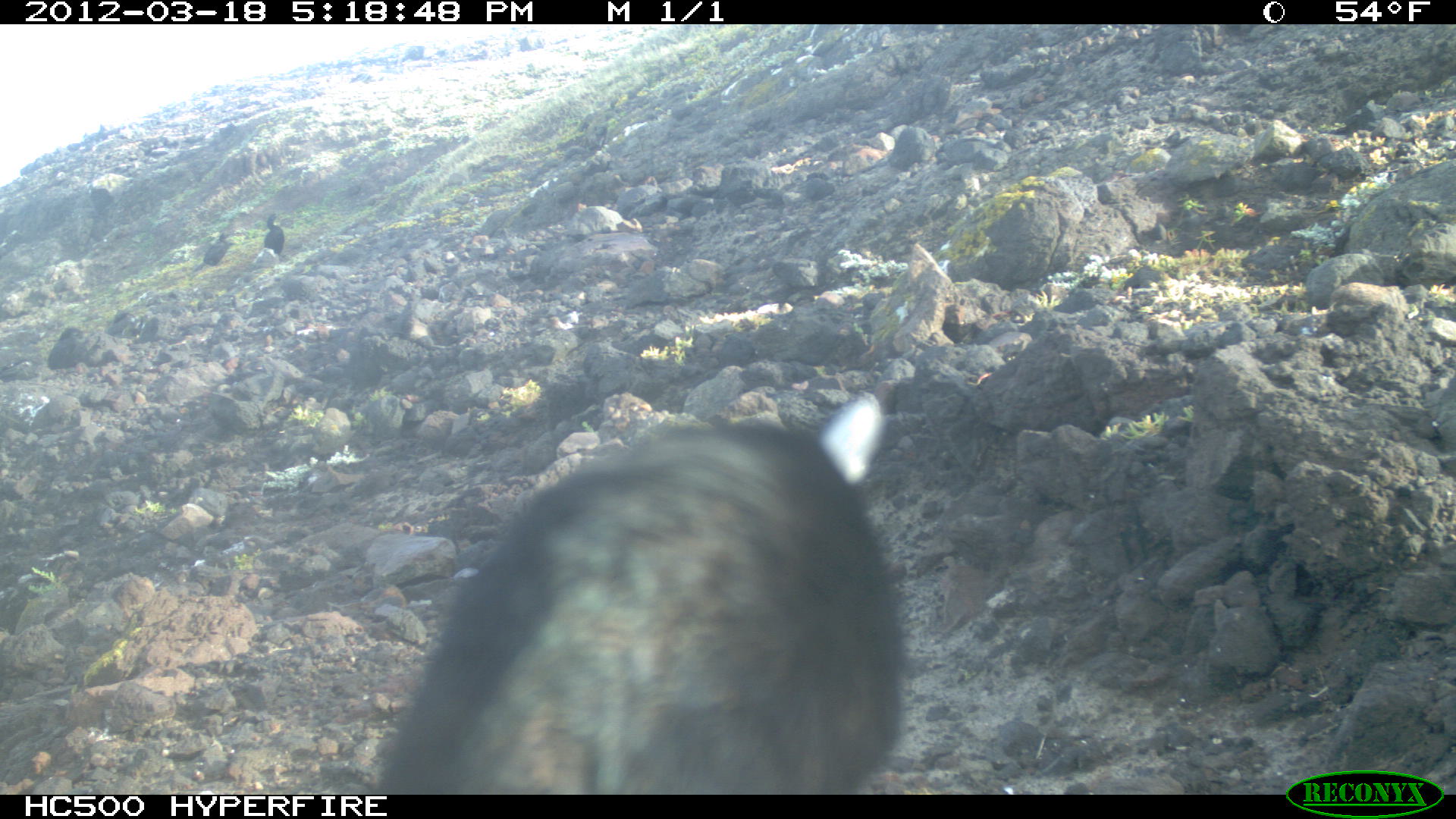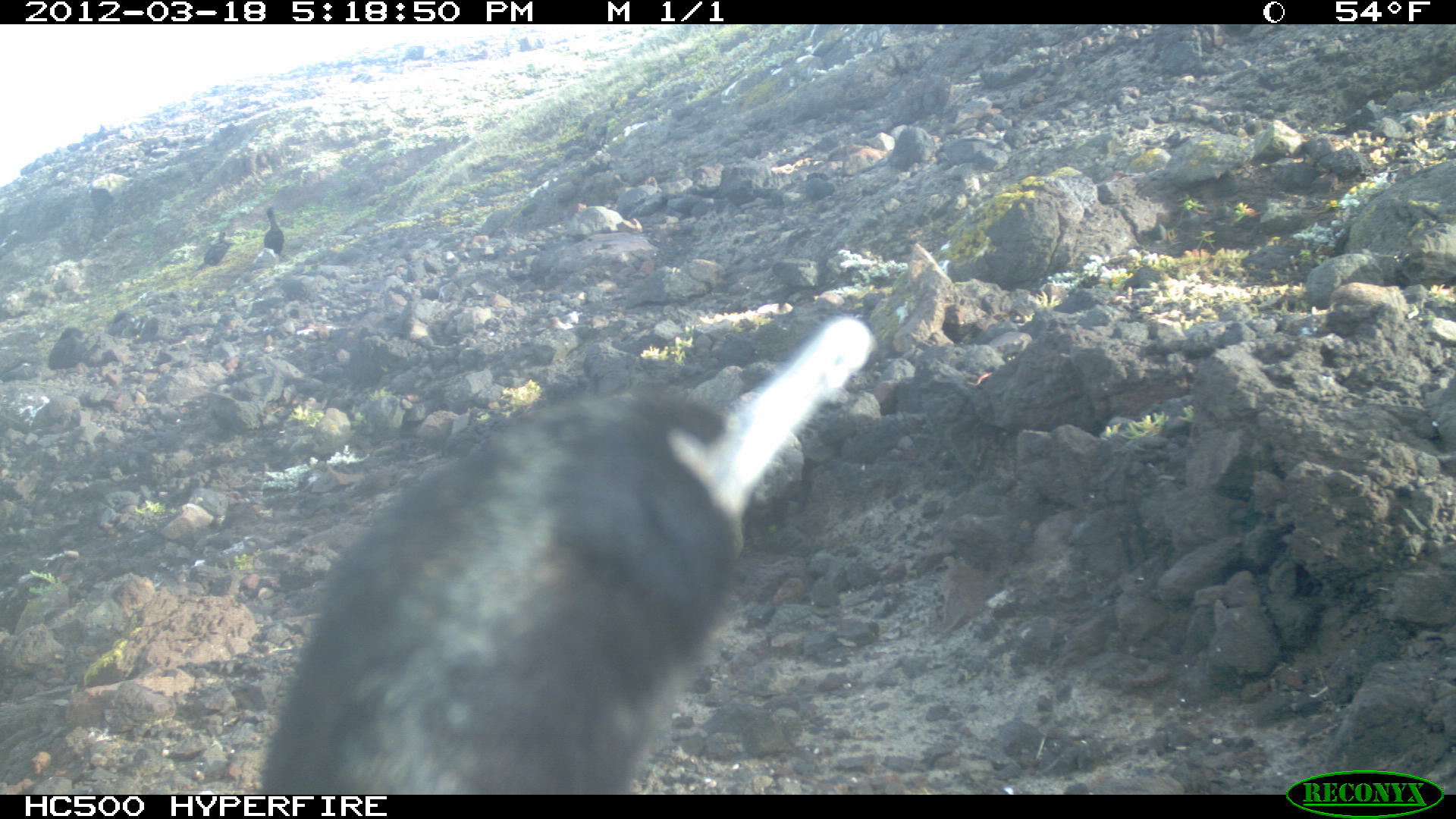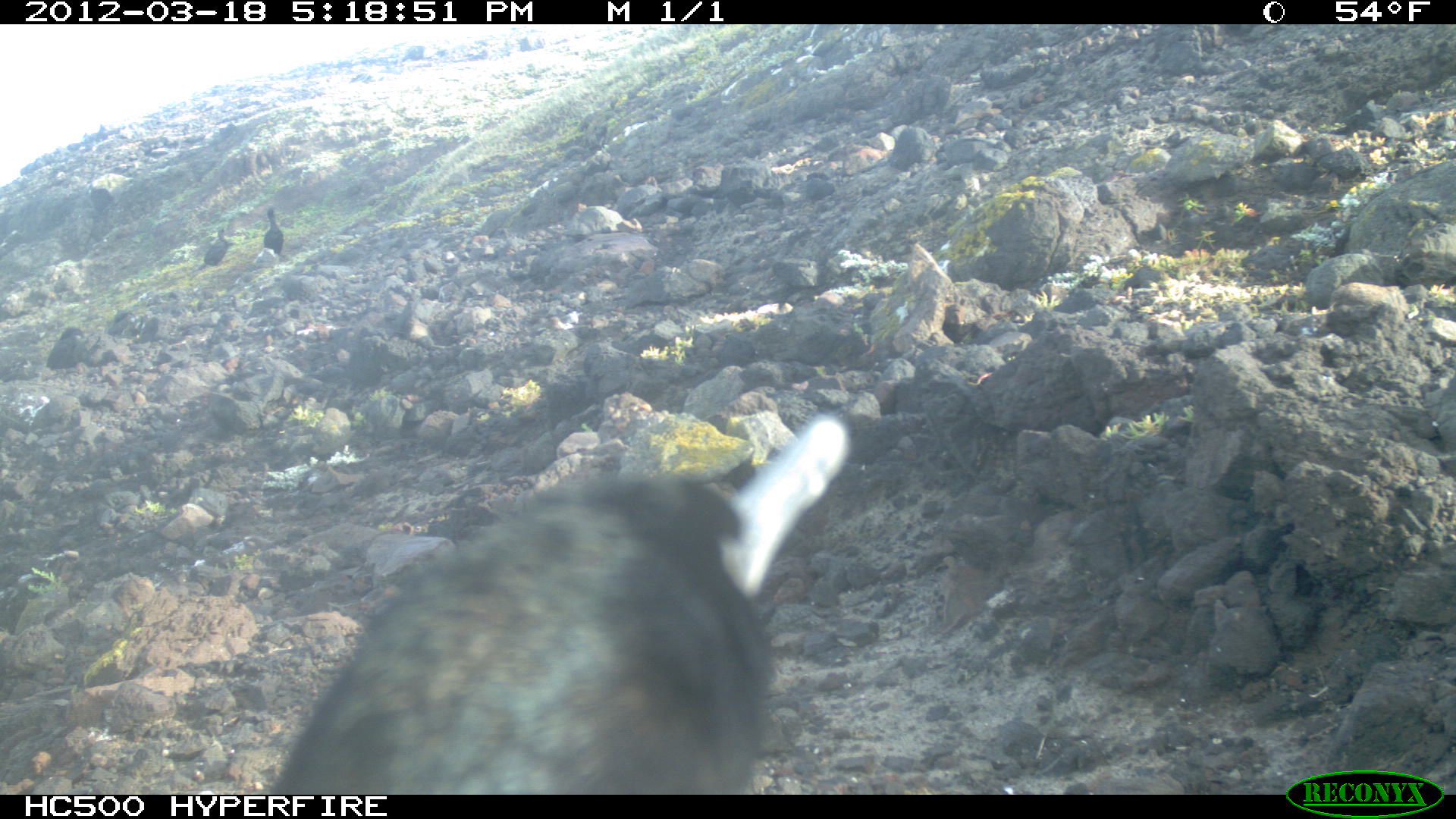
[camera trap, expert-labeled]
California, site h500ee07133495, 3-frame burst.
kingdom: Animalia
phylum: Chordata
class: Aves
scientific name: Aves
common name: bird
Bird (Aves).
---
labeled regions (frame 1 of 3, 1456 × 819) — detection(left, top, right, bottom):
bird: detection(376, 388, 903, 792); detection(191, 230, 237, 273); detection(264, 212, 284, 254)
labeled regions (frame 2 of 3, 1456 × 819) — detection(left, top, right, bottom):
bird: detection(261, 314, 874, 795); detection(199, 231, 229, 270); detection(264, 206, 284, 256)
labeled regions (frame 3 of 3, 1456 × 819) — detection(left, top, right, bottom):
bird: detection(271, 413, 850, 794); detection(46, 325, 86, 375); detection(203, 228, 233, 266); detection(263, 207, 284, 254); detection(135, 317, 163, 348)